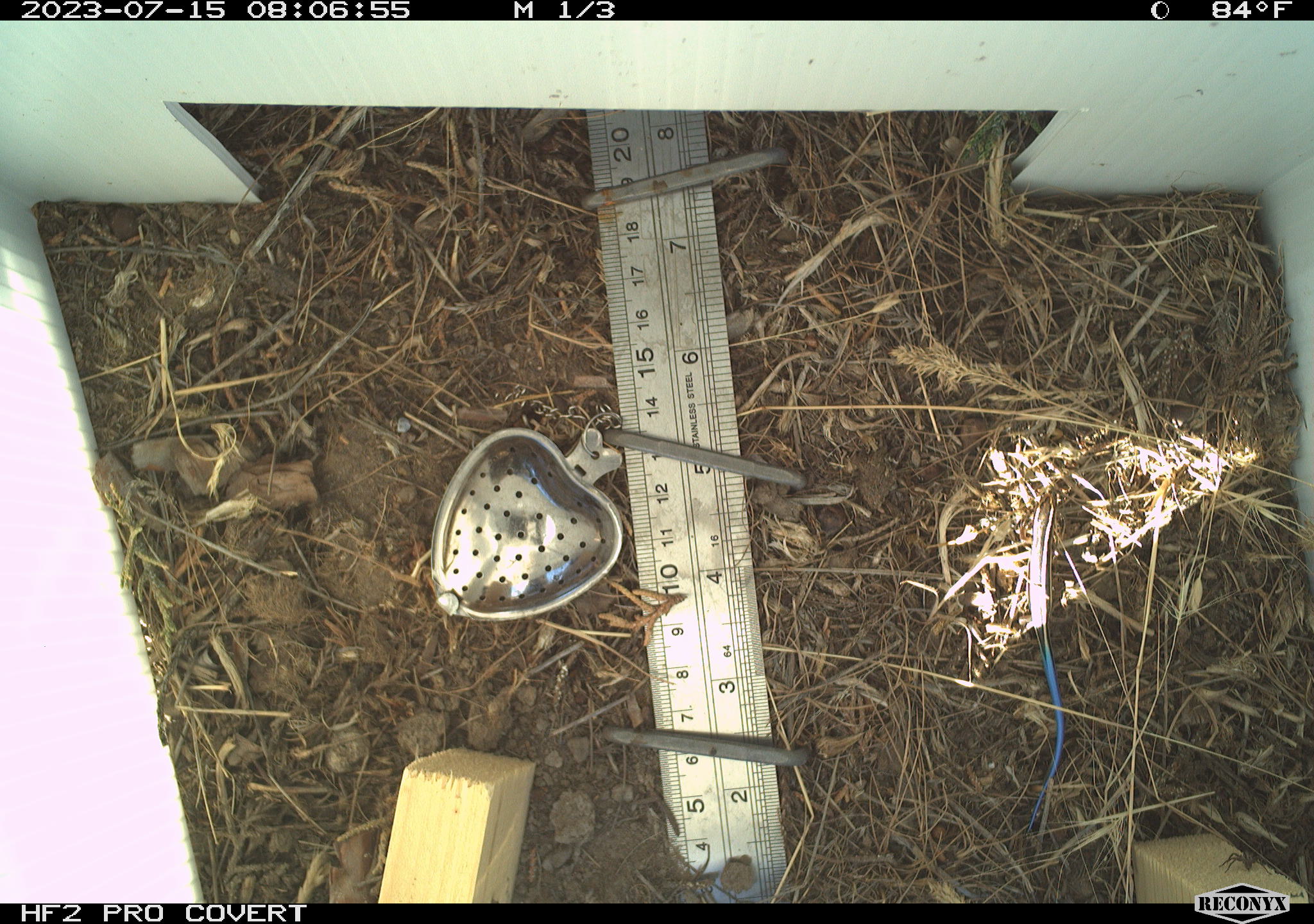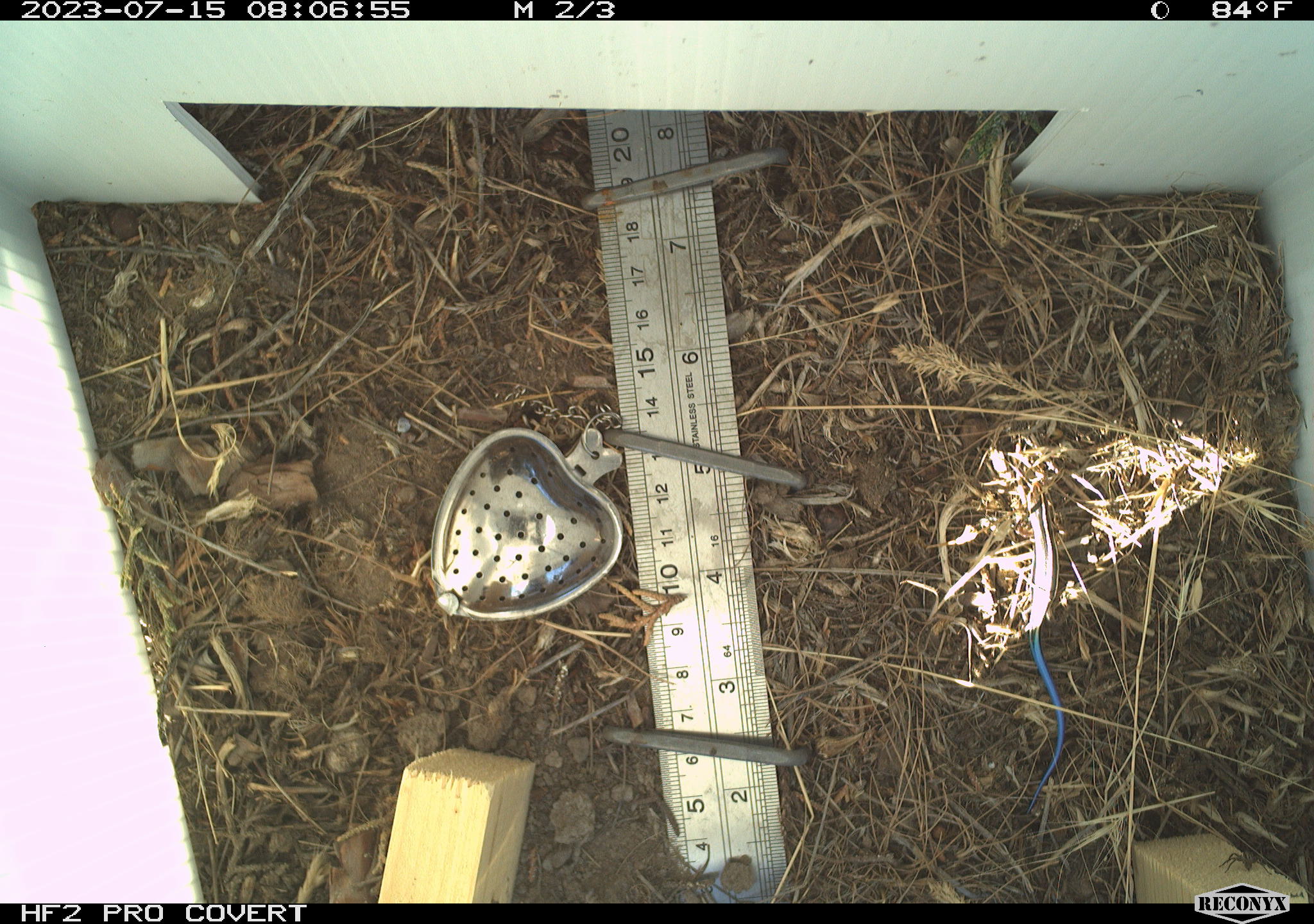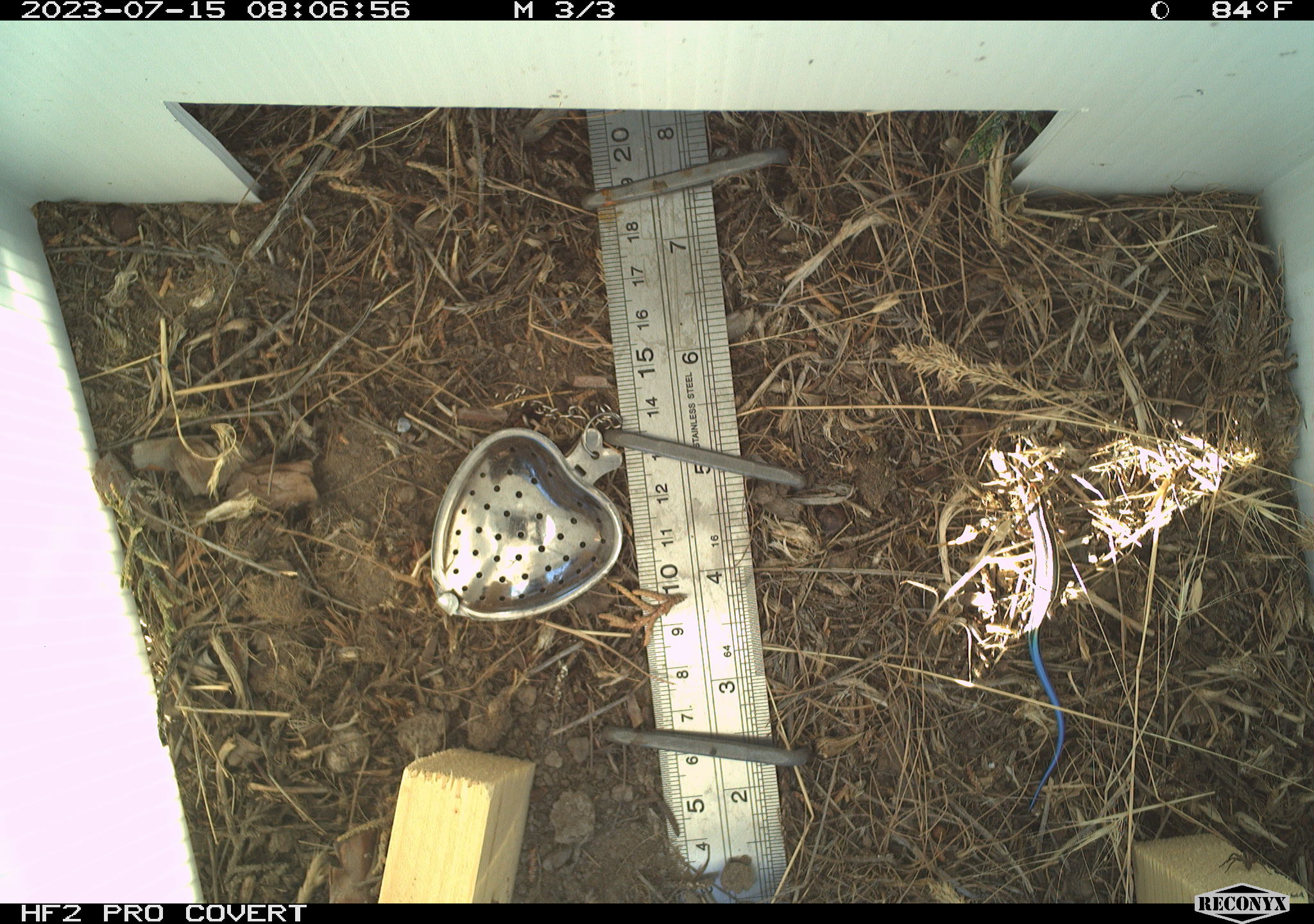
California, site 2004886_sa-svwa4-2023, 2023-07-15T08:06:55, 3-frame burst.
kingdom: Animalia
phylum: Chordata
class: Reptilia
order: Squamata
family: Scincidae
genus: Plestiodon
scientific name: Plestiodon skiltonianus skiltonianus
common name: skilton's skink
Skilton's skink (Plestiodon skiltonianus skiltonianus).